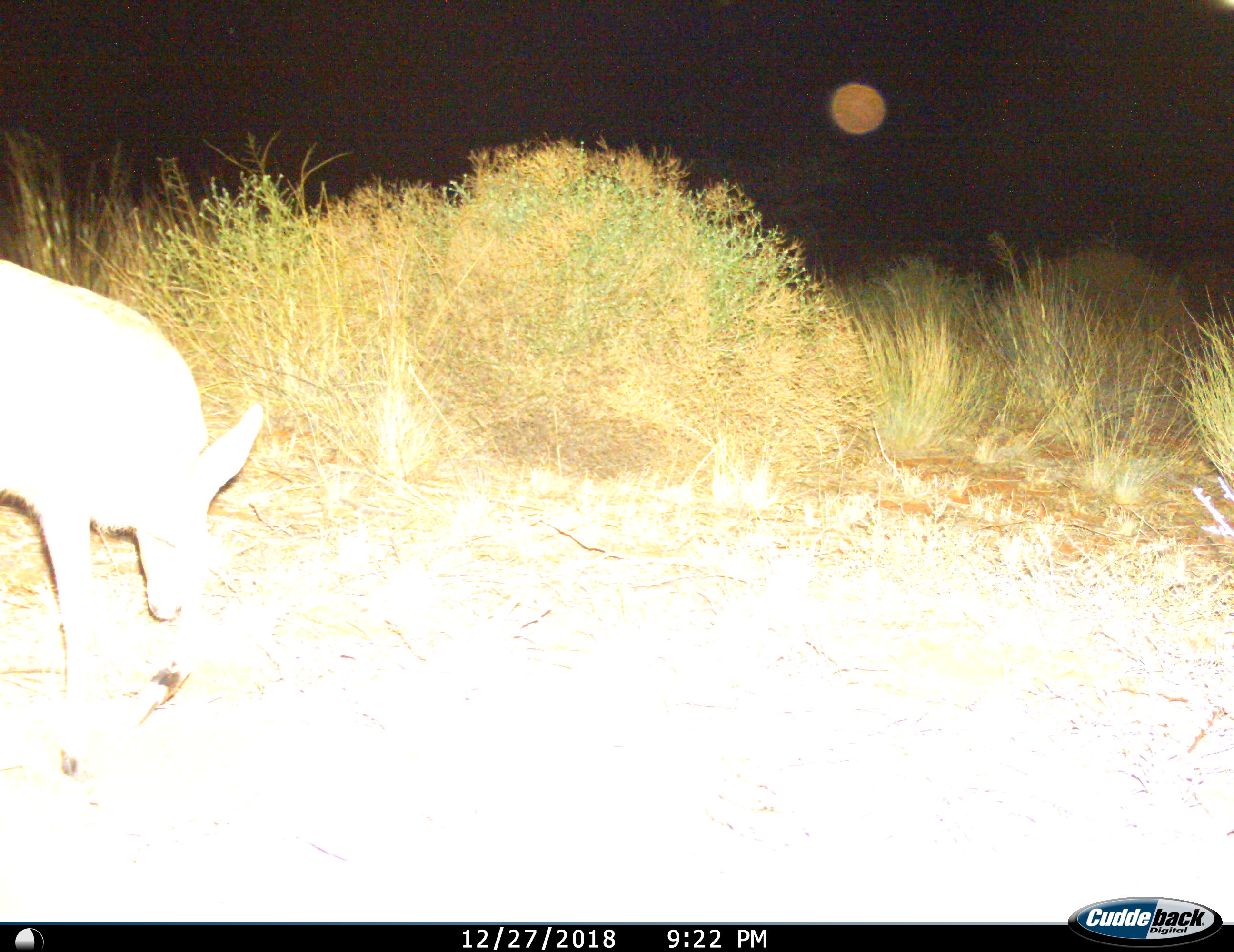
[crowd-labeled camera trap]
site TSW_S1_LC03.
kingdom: Animalia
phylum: Chordata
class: Mammalia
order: Artiodactyla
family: Bovidae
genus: Raphicerus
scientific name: Raphicerus campestris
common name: steenbok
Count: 1.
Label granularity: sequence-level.